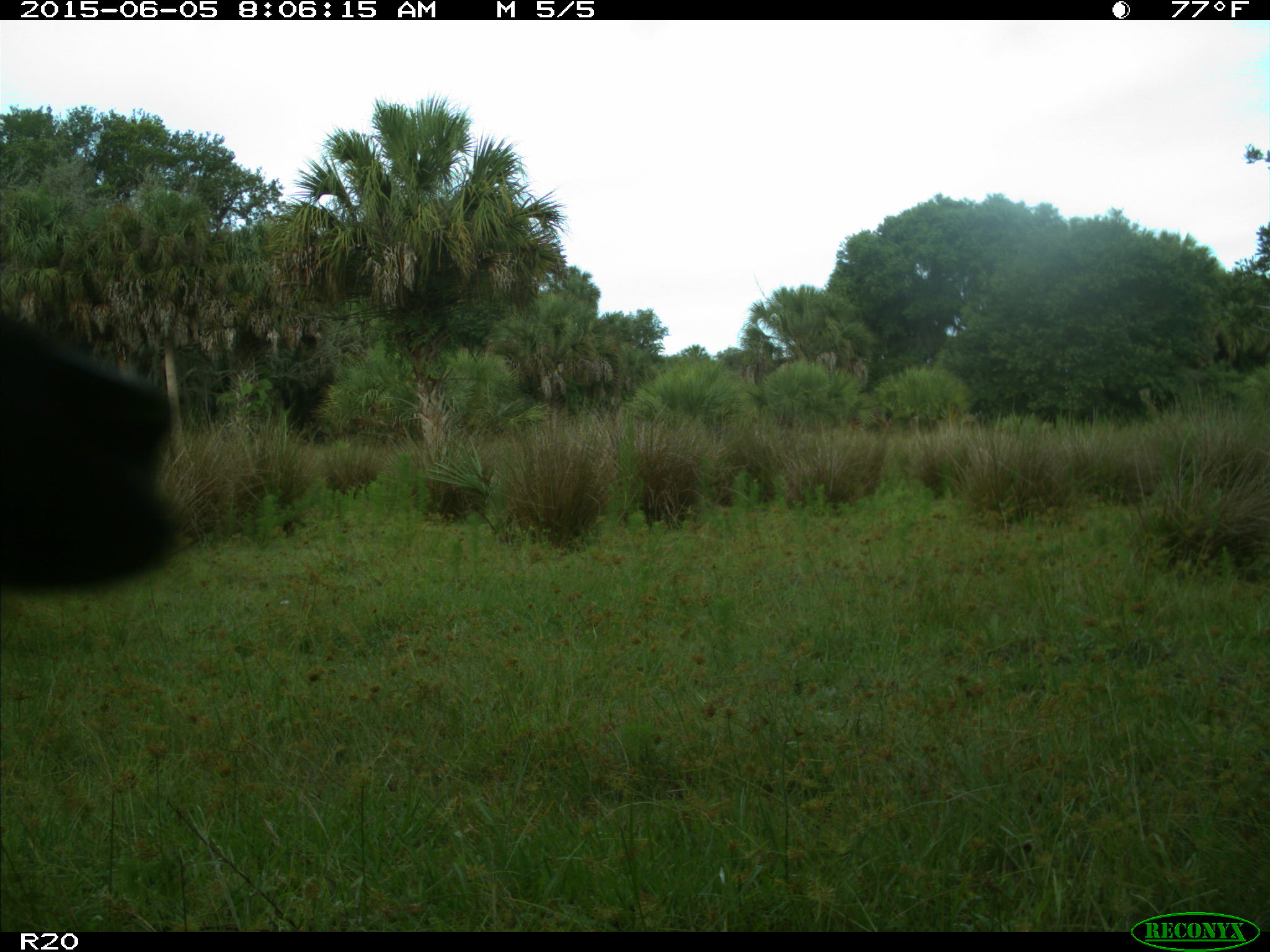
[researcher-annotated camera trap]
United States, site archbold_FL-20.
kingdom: Animalia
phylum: Chordata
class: Mammalia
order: Artiodactyla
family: Bovidae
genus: Bos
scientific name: Bos taurus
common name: domestic cow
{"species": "Bos taurus (domestic cow)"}